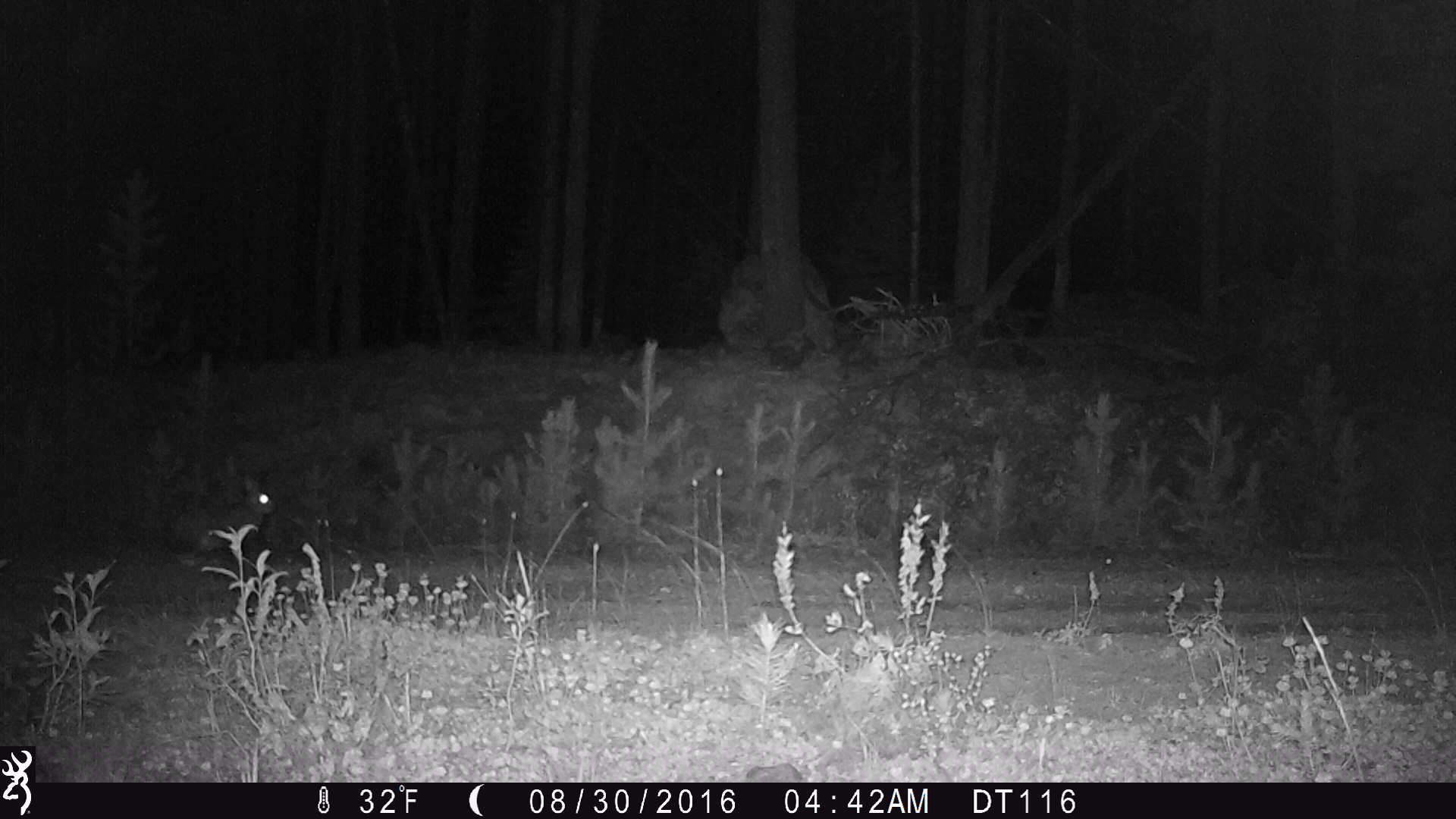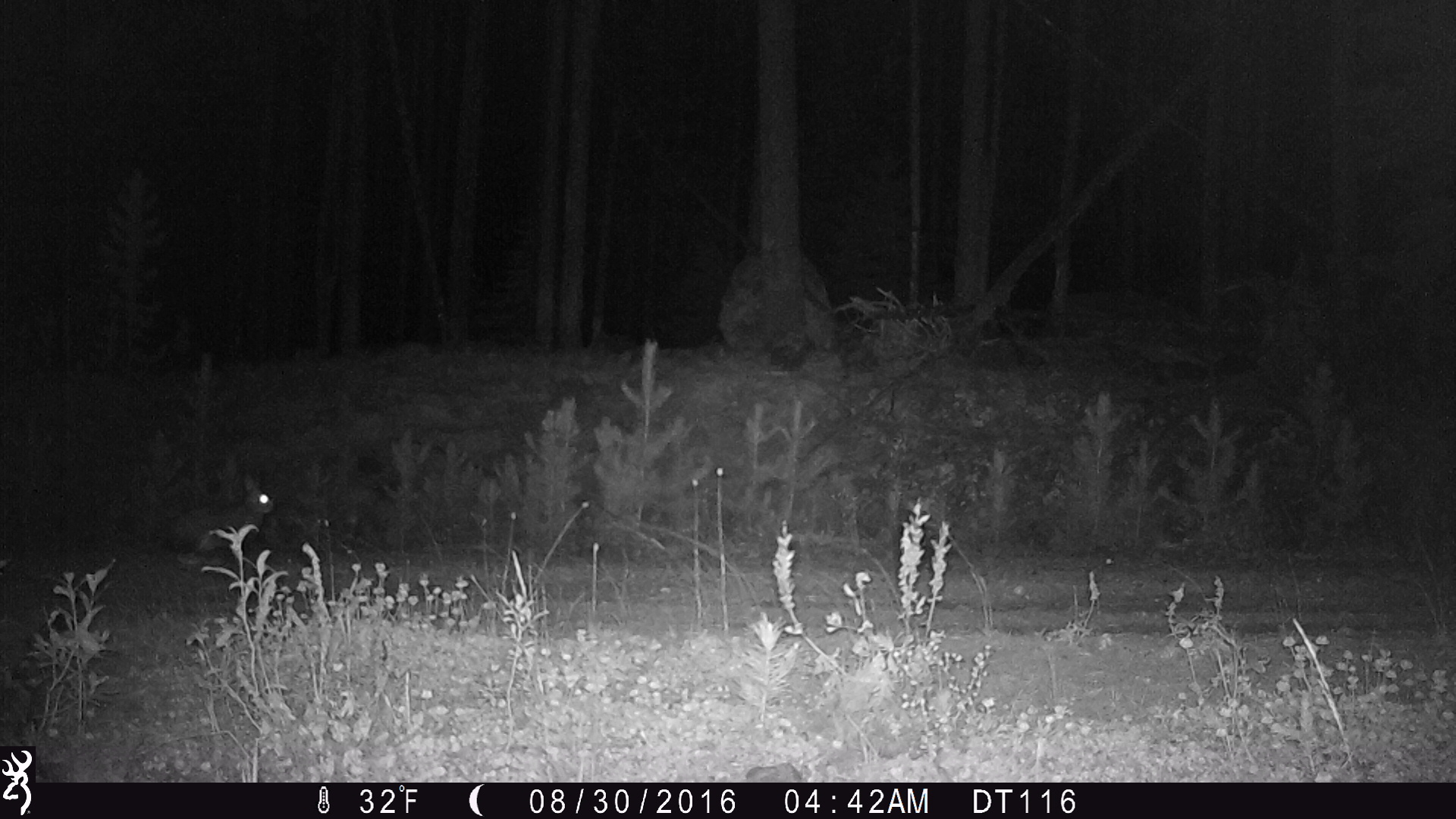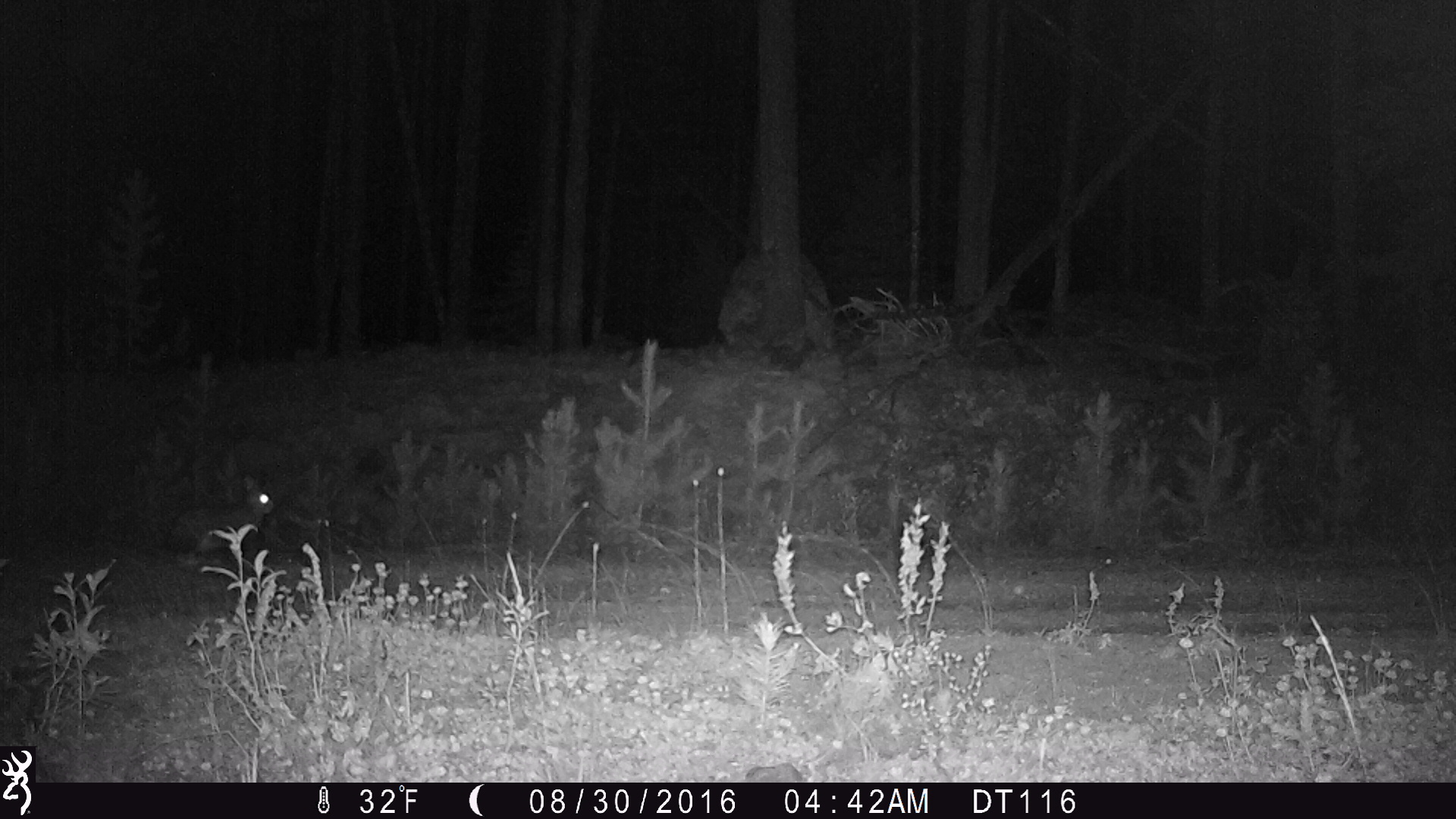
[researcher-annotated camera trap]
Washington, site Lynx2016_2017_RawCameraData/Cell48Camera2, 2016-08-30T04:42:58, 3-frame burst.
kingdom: Animalia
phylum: Chordata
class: Mammalia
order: Lagomorpha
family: Leporidae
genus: Lepus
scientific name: Lepus americanus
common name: snowshoe hare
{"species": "Lepus americanus (snowshoe hare)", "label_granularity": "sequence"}